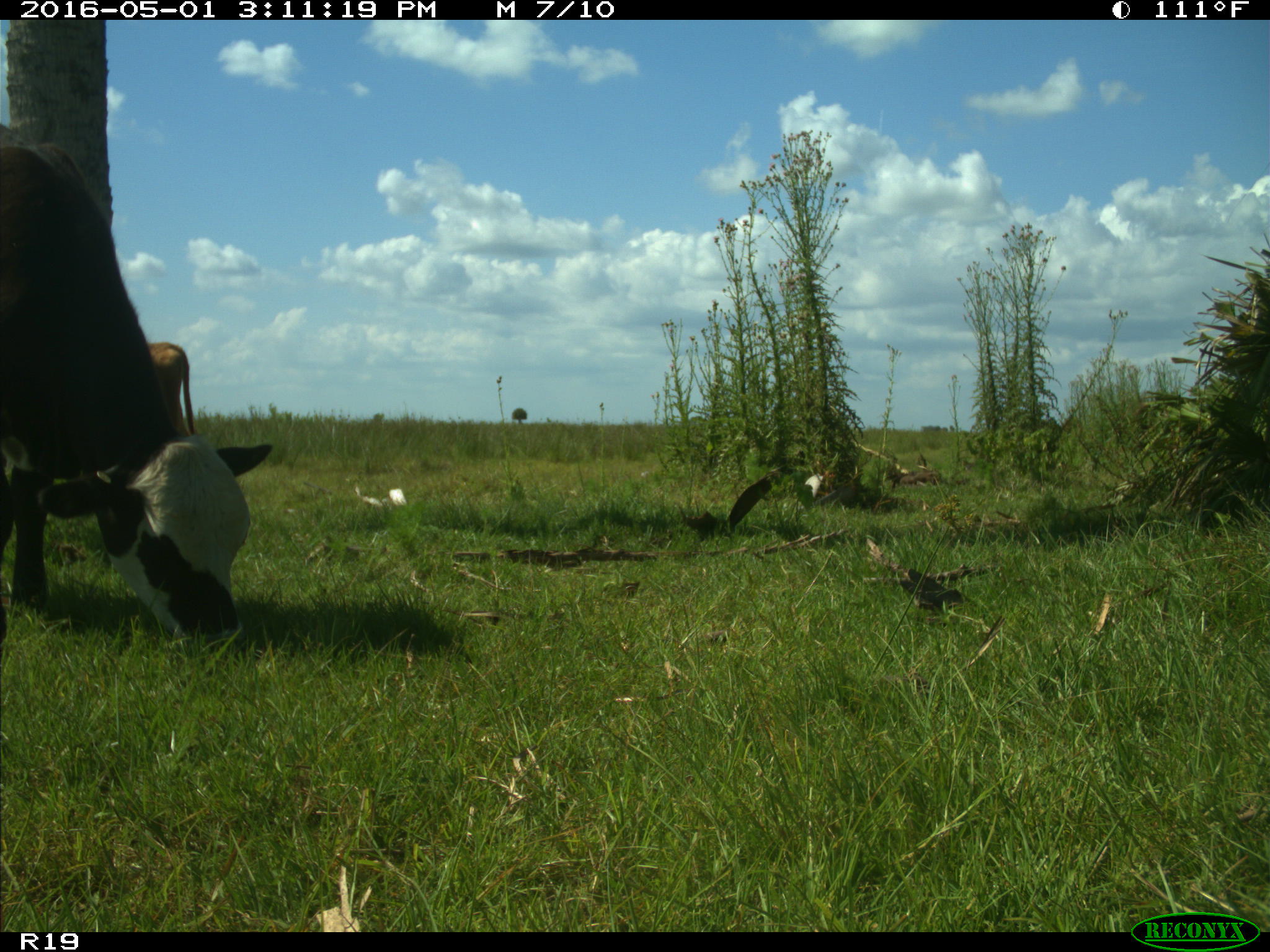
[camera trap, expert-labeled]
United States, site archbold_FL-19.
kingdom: Animalia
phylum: Chordata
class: Mammalia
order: Artiodactyla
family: Bovidae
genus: Bos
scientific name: Bos taurus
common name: domestic cow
Bos taurus (domestic cow).